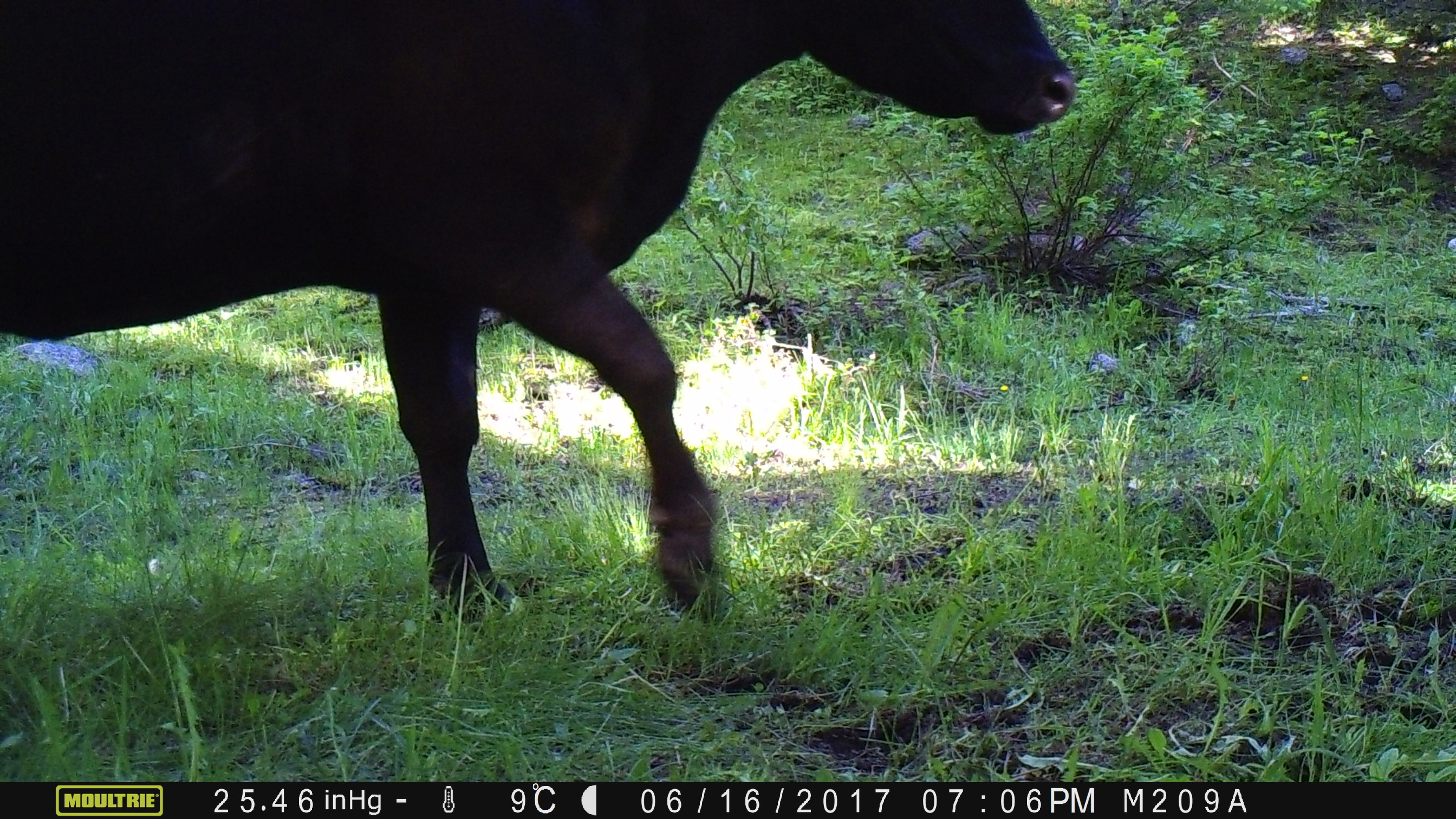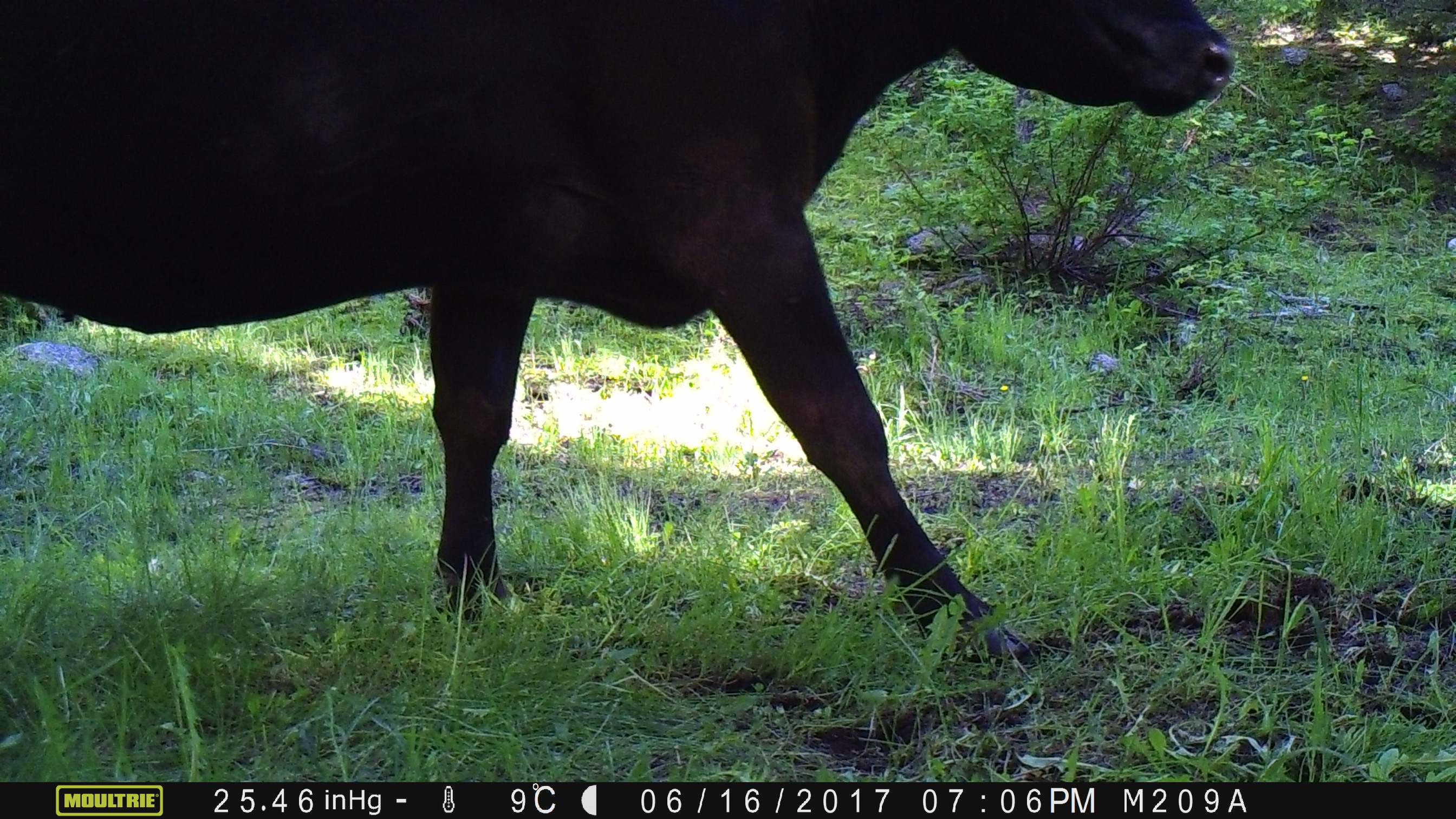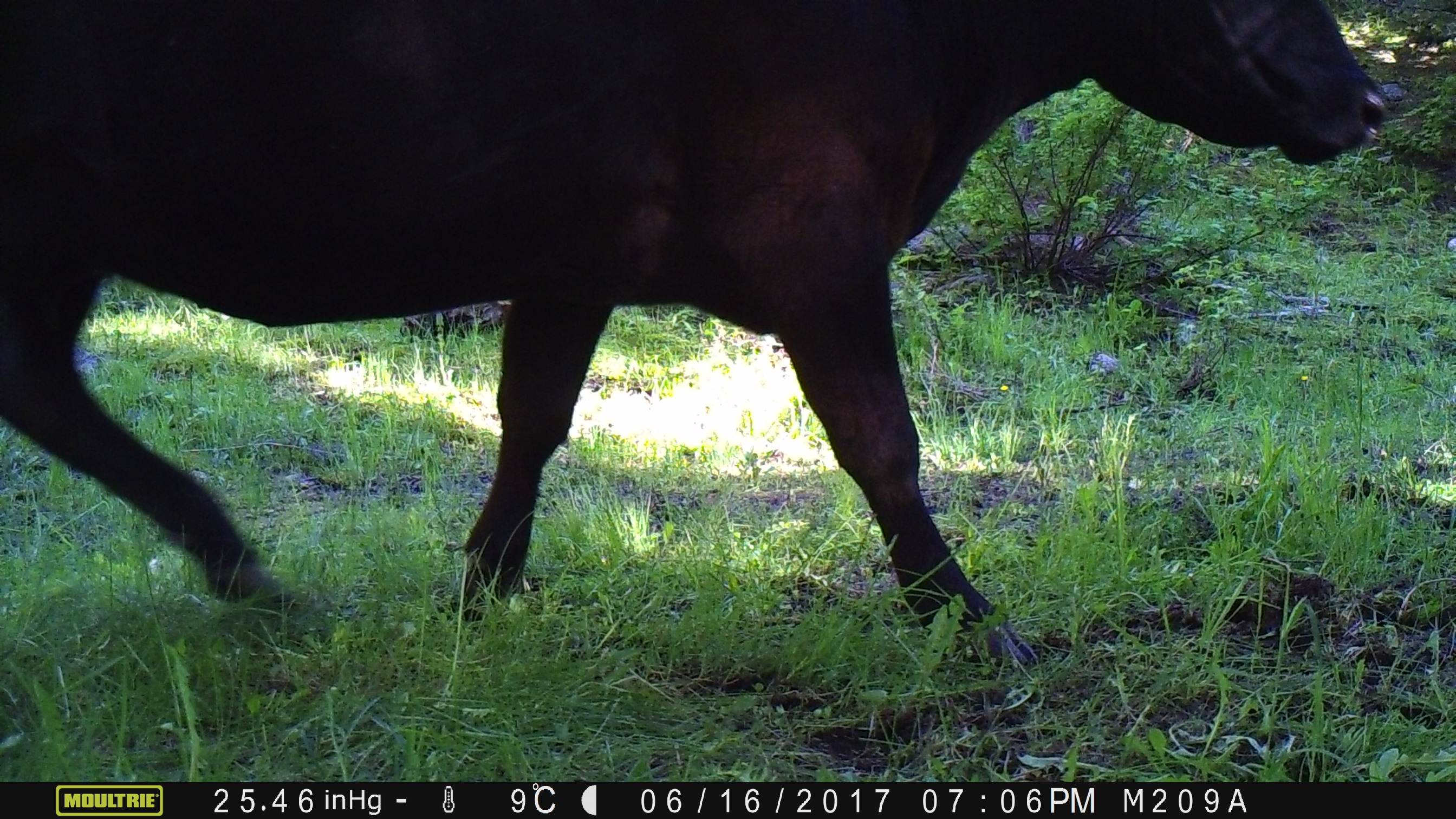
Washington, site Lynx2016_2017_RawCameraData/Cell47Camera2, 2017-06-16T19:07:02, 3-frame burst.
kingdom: Animalia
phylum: Chordata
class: Mammalia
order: Artiodactyla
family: Bovidae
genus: Bos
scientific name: Bos taurus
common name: domestic cattle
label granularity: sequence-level